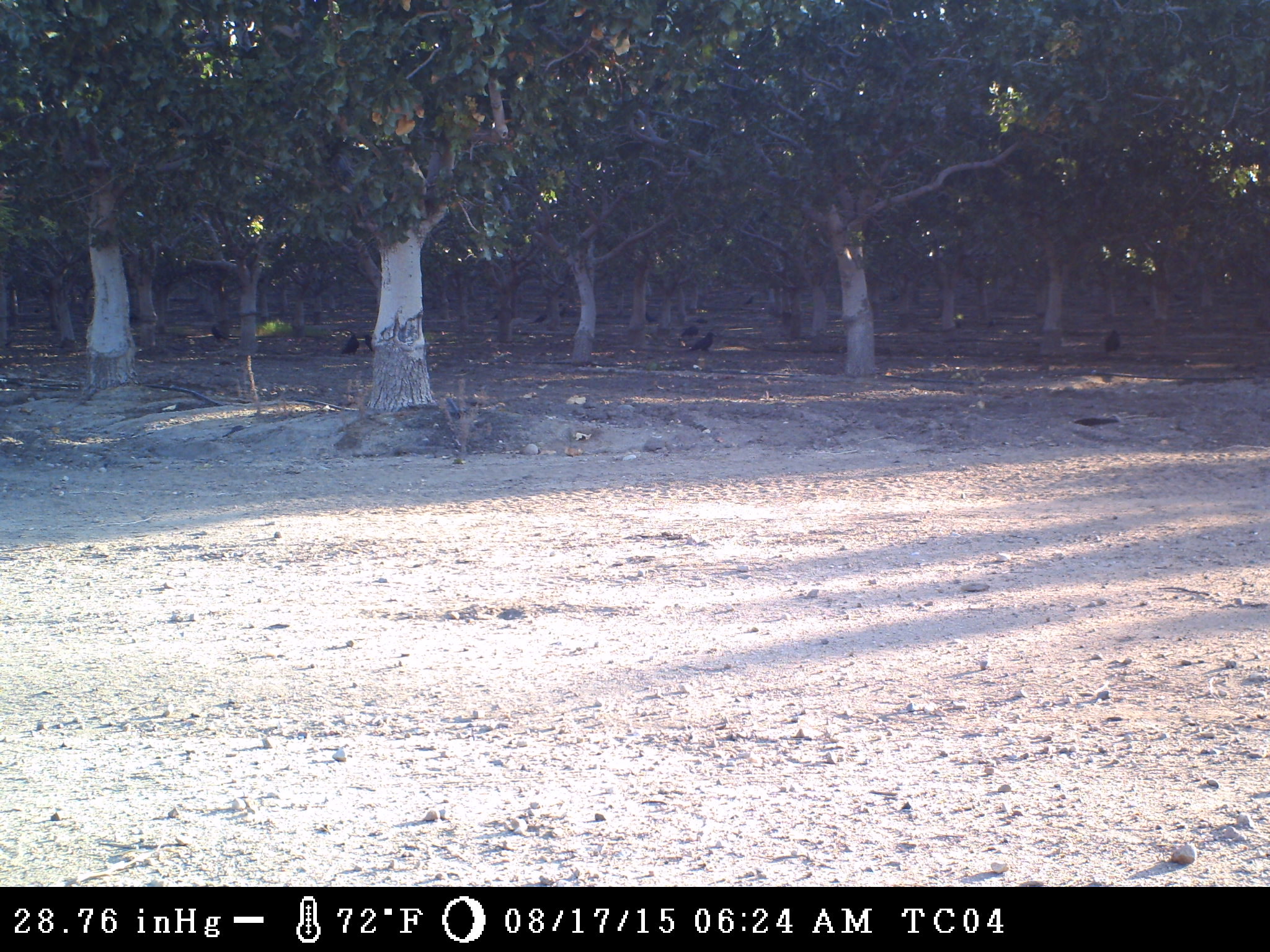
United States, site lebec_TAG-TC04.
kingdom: Animalia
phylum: Chordata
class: Aves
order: Passeriformes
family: Corvidae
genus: Corvus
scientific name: Corvus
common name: crows and ravens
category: unidentified corvus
Unidentified corvus (crows and ravens) (Corvus).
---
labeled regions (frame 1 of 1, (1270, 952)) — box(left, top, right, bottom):
animal: box(688, 331, 719, 357); box(1102, 328, 1122, 355); box(340, 333, 360, 358); box(210, 324, 231, 344); box(679, 324, 699, 341); box(530, 312, 549, 327); box(363, 333, 374, 353)